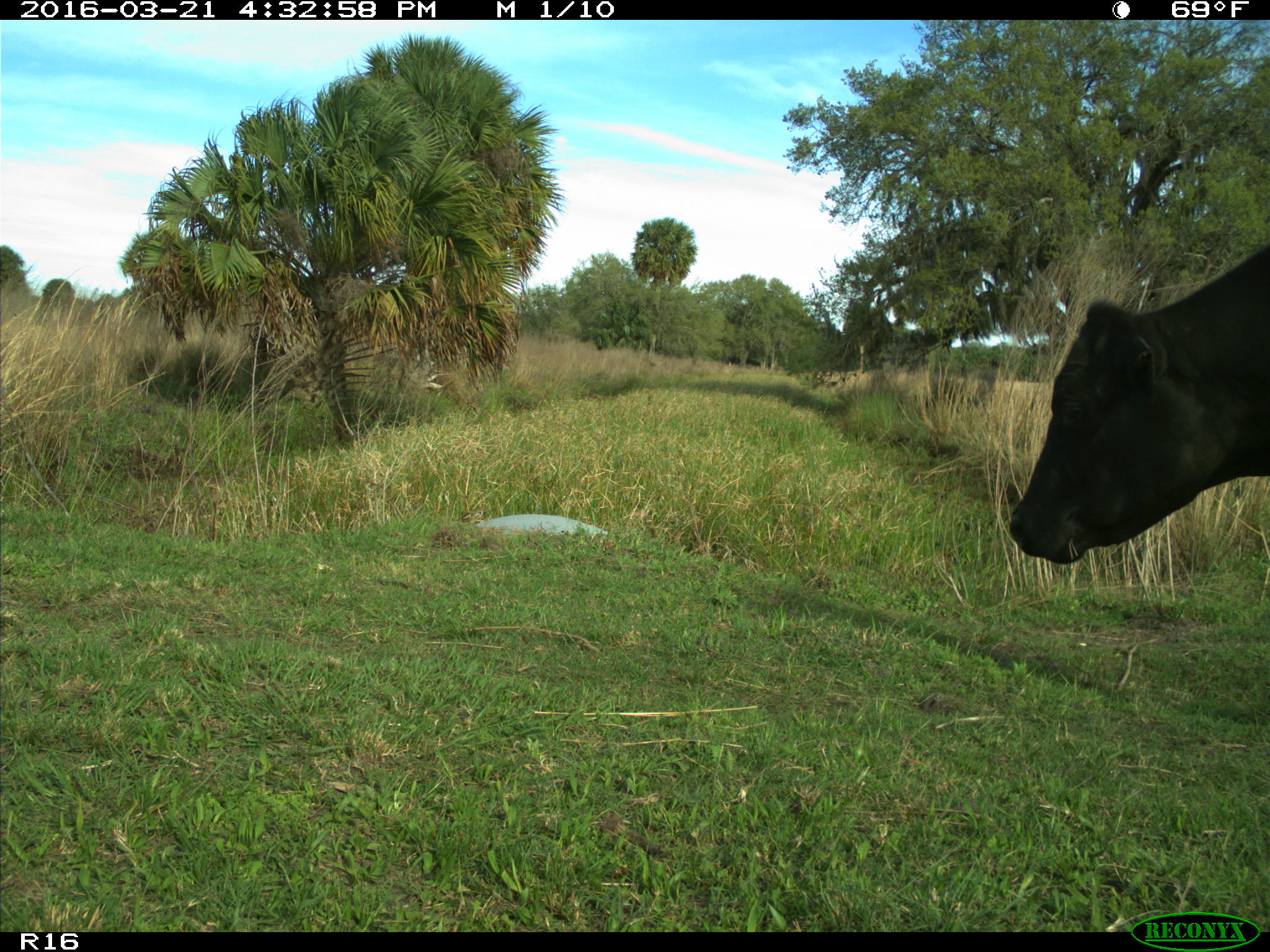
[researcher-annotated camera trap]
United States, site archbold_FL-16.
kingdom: Animalia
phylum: Chordata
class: Mammalia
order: Artiodactyla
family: Bovidae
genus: Bos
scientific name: Bos taurus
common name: domestic cow